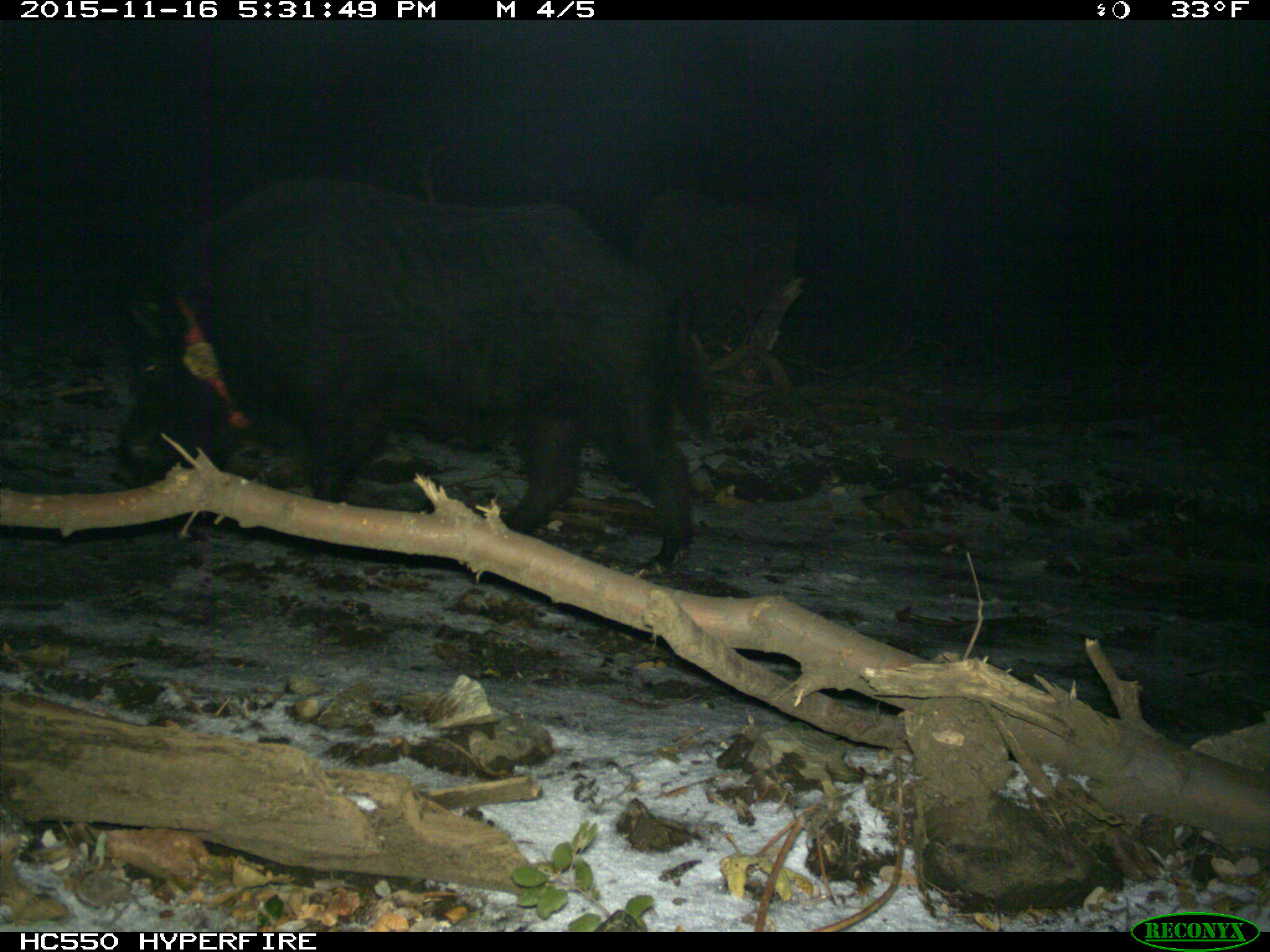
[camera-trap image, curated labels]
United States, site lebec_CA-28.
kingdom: Animalia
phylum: Chordata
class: Mammalia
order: Artiodactyla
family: Suidae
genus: Sus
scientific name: Sus scrofa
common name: wild boar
Sus scrofa (wild boar).